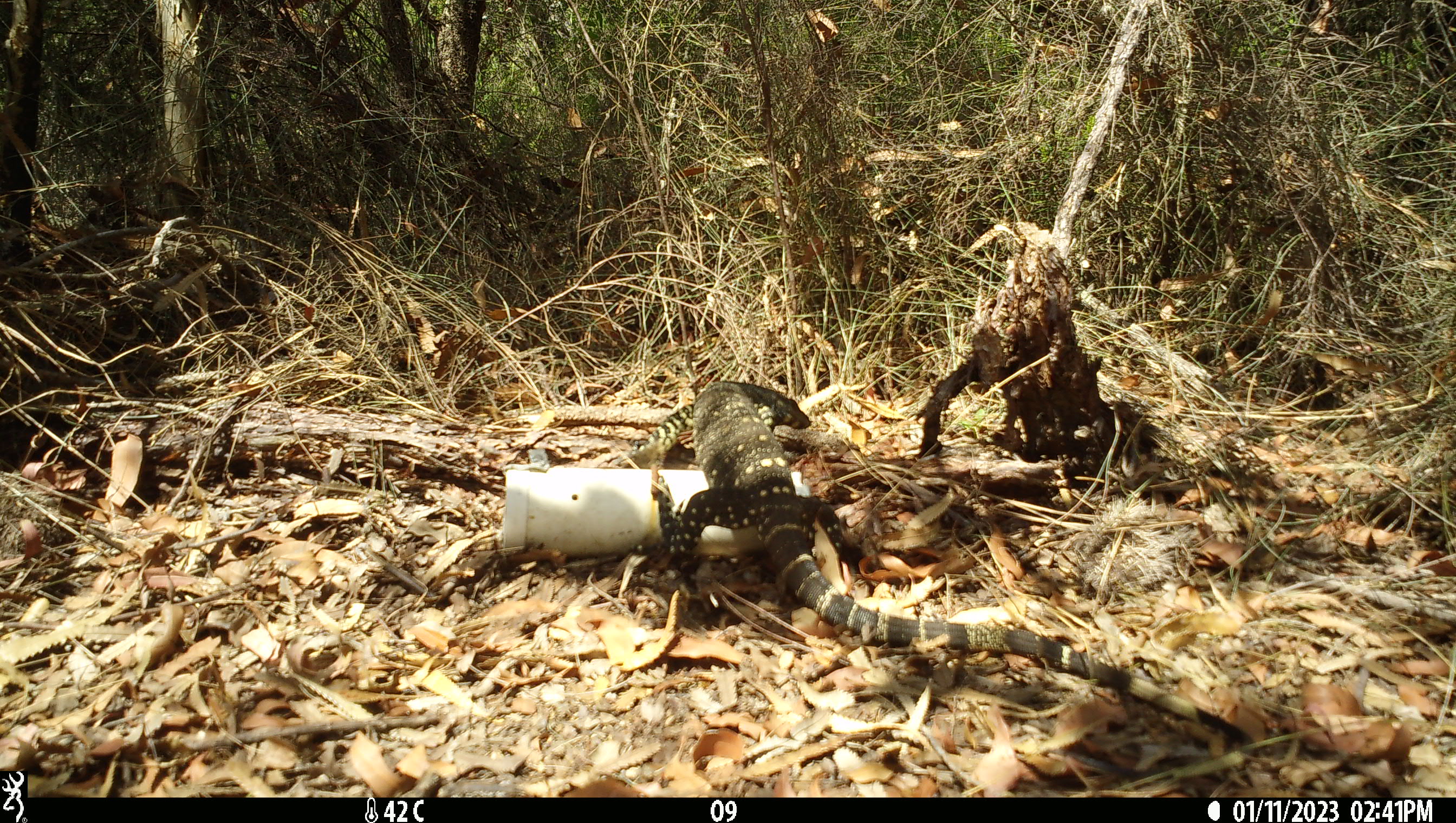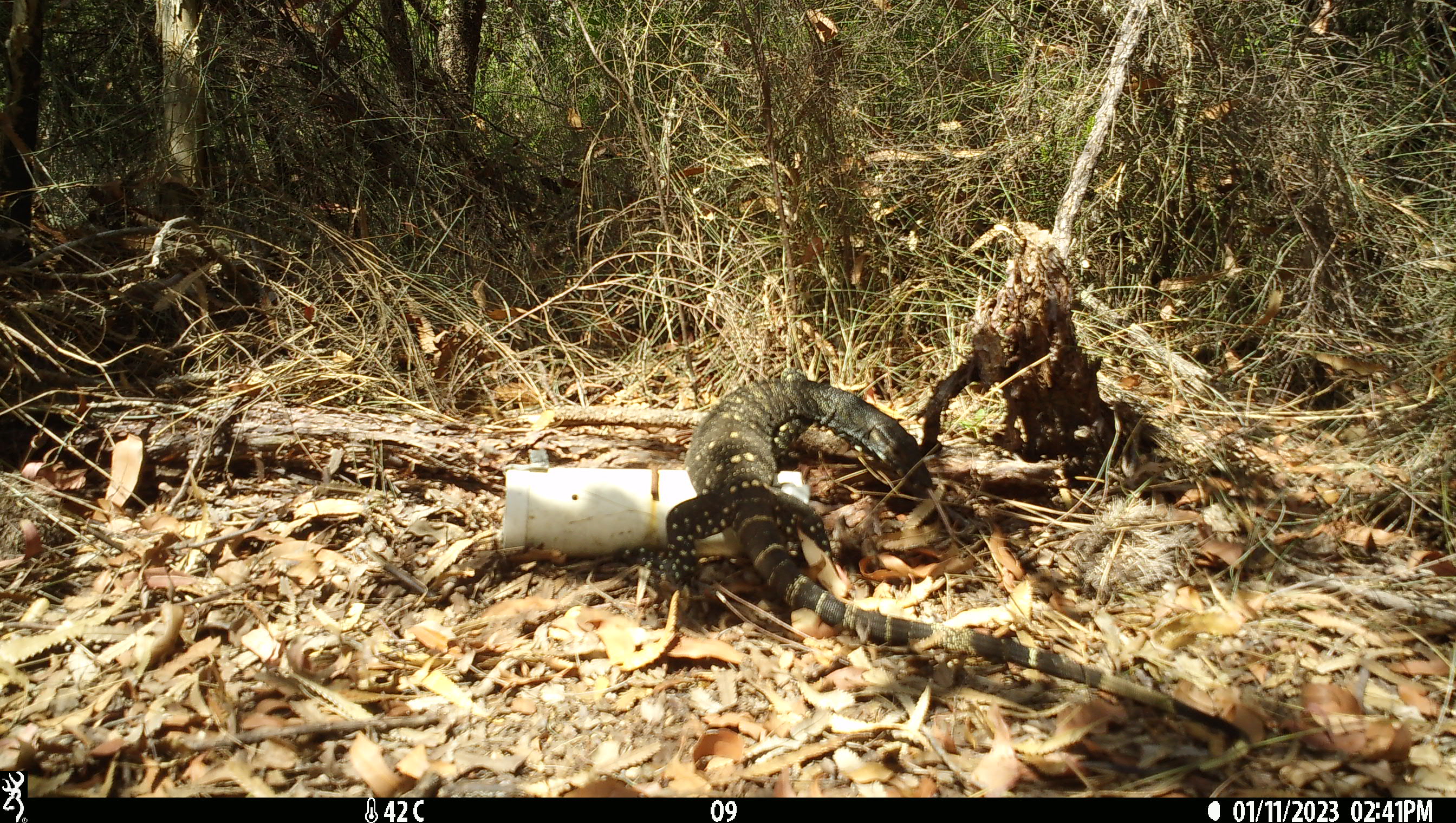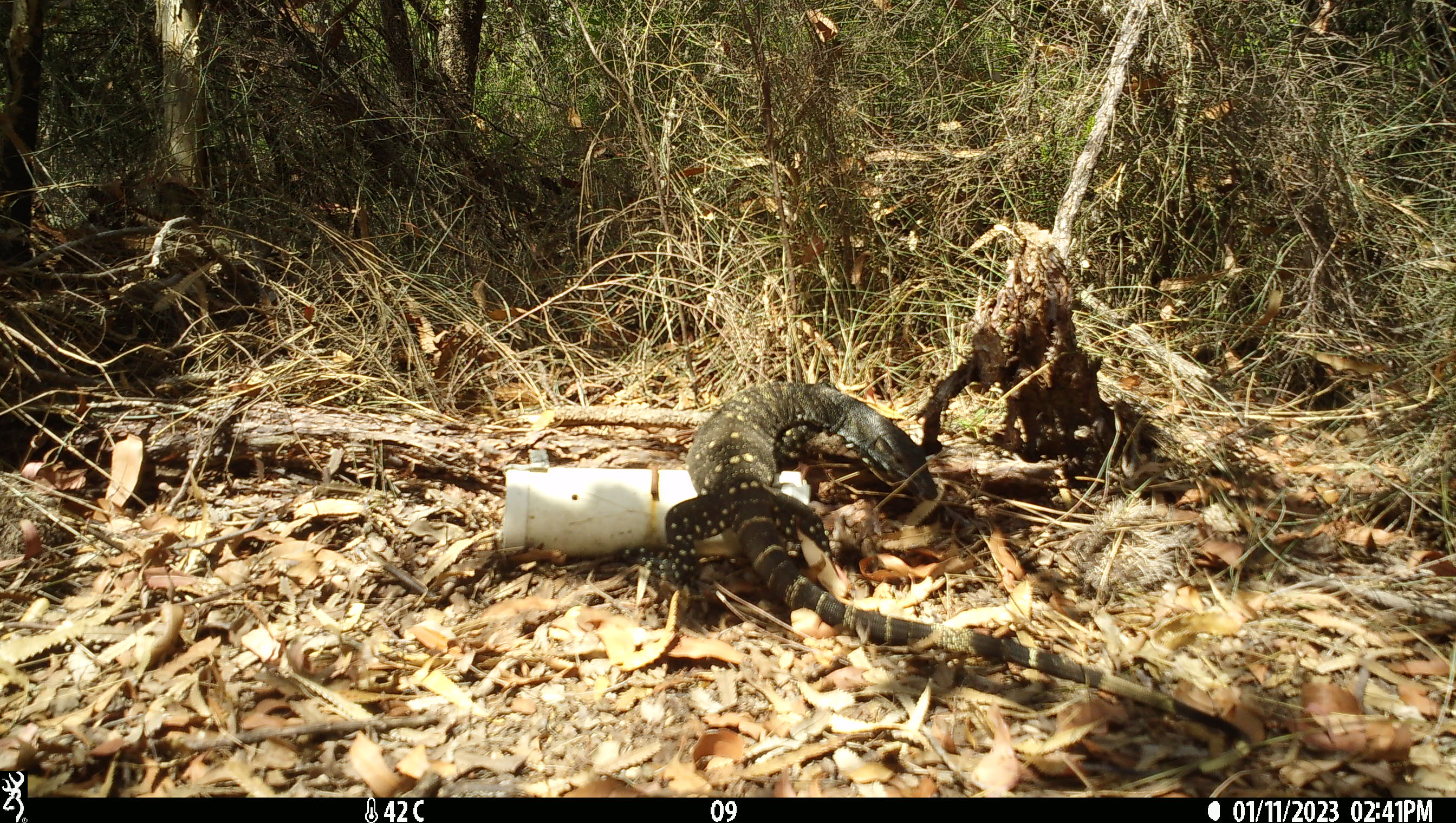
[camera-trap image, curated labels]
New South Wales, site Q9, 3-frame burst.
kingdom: Animalia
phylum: Chordata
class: Reptilia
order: Squamata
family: Varanidae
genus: Varanus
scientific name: Varanus varius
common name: lace monitor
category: goanna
Goanna (lace monitor) (Varanus varius).